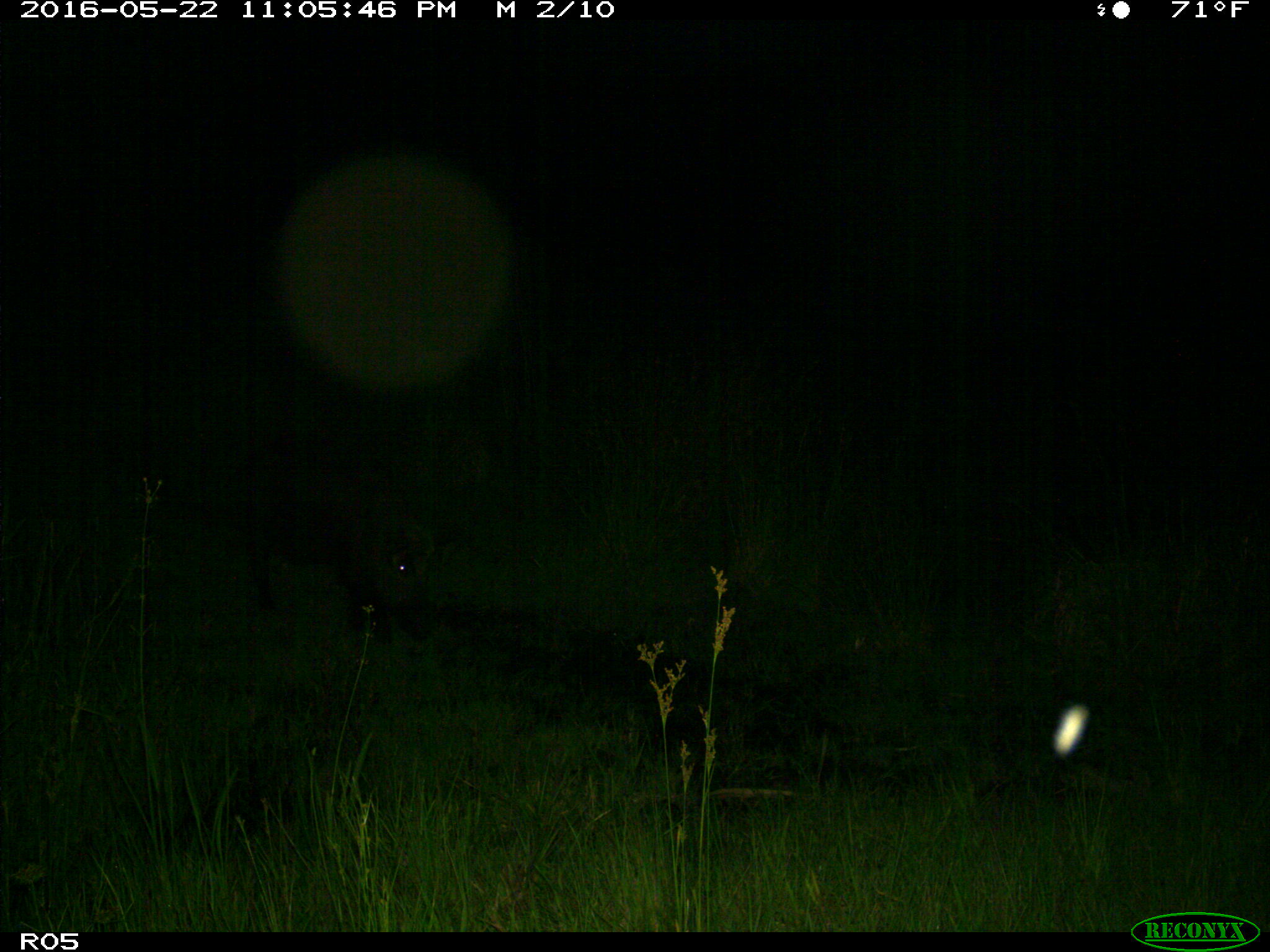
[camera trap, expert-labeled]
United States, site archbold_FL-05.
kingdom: Animalia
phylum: Chordata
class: Mammalia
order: Artiodactyla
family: Suidae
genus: Sus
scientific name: Sus scrofa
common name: wild boar